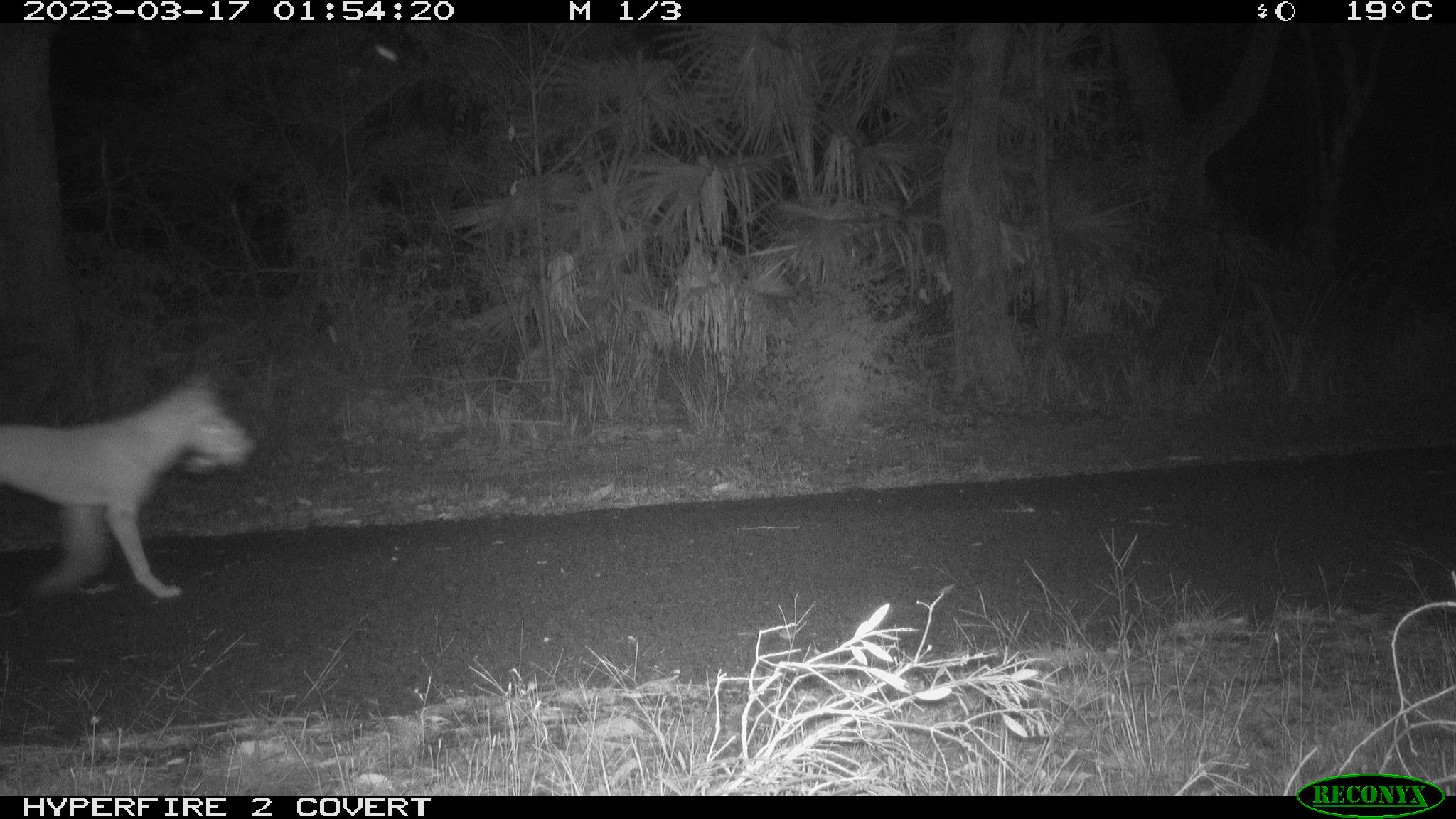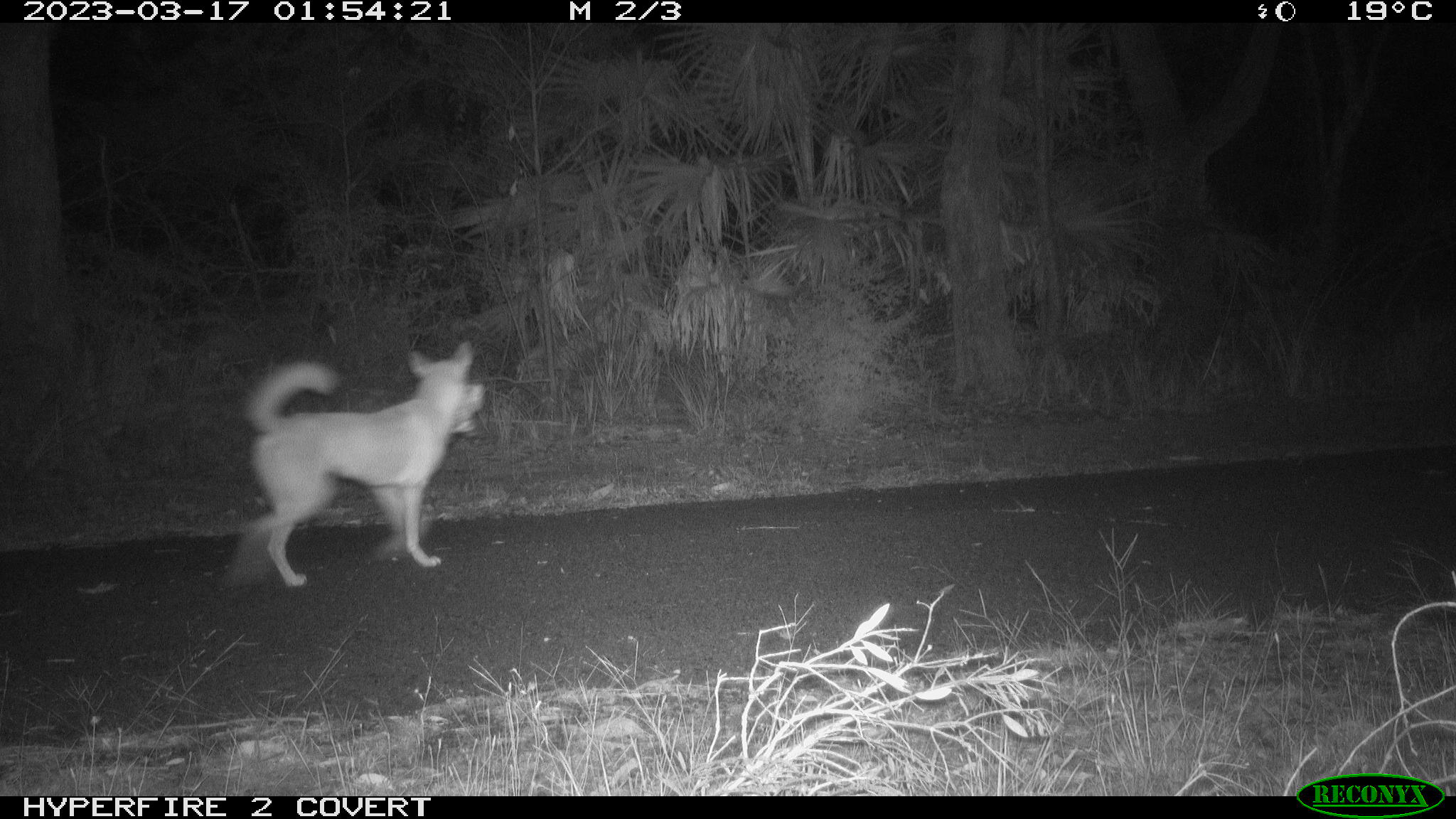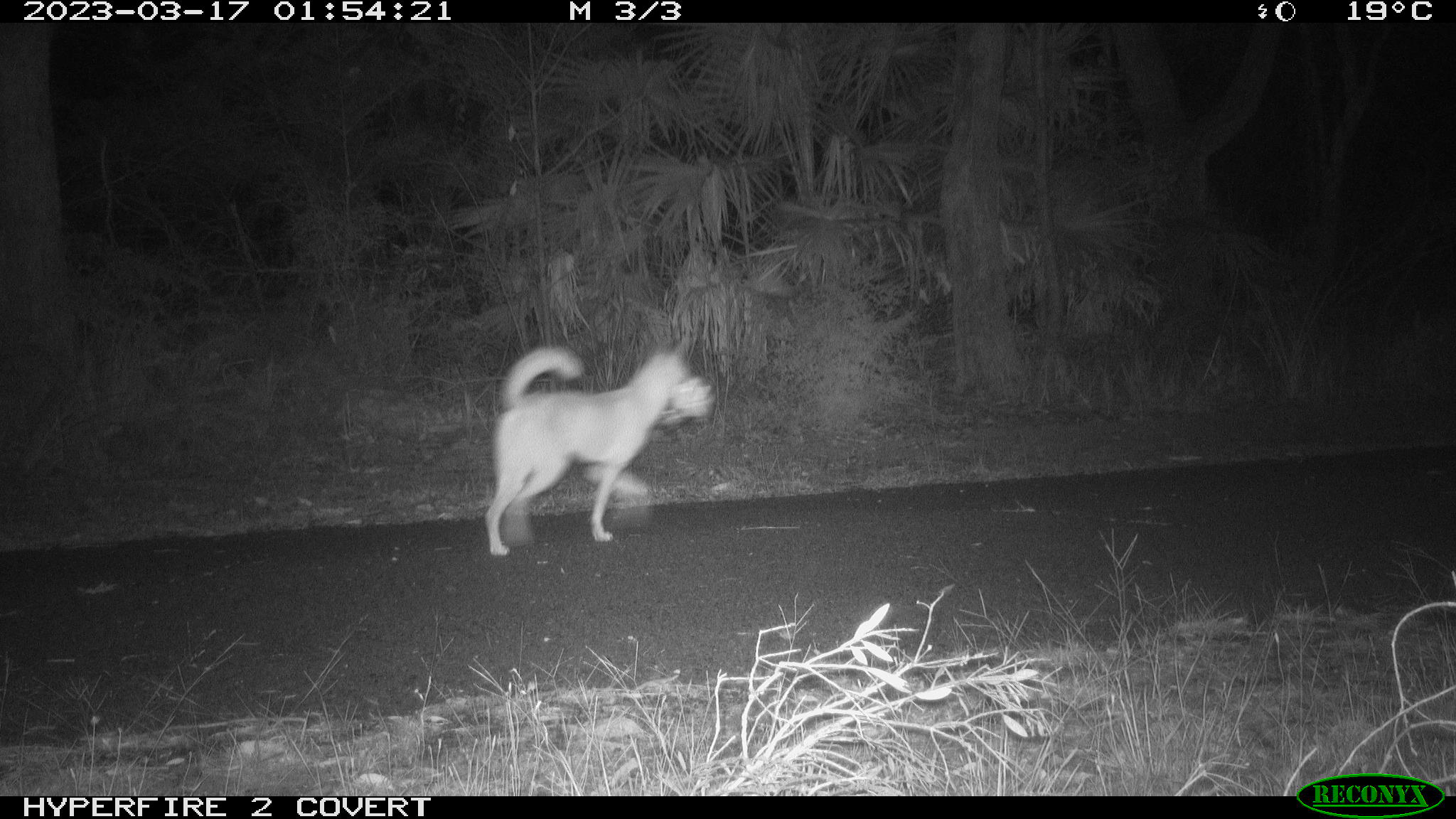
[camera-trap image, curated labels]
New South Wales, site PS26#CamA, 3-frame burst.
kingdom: Animalia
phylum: Chordata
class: Mammalia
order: Carnivora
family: Canidae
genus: Canis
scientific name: Canis familiaris dingo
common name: dingo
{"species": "dingo (Canis familiaris dingo)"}